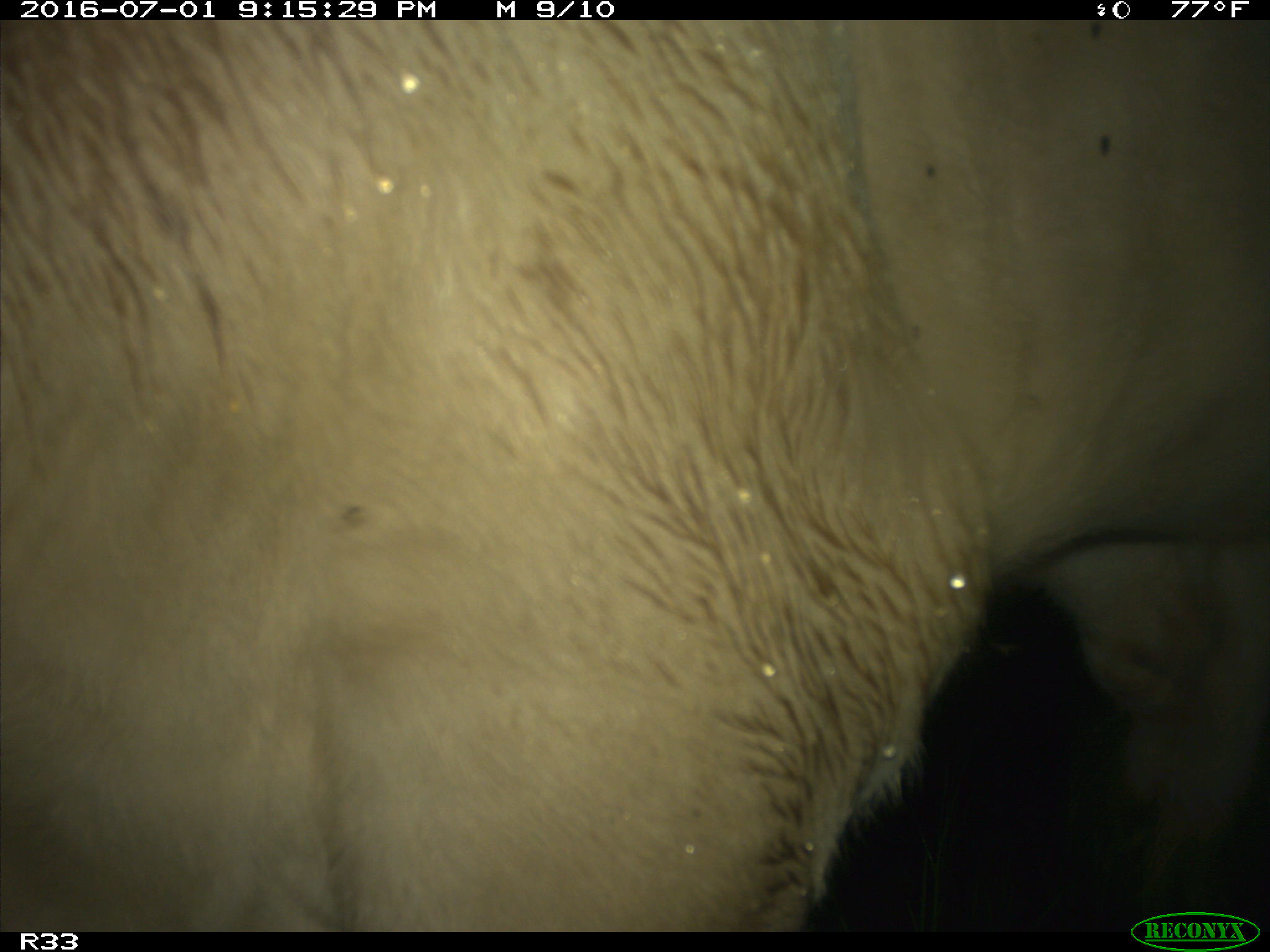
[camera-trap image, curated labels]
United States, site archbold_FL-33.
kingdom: Animalia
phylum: Chordata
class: Mammalia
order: Artiodactyla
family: Bovidae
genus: Bos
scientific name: Bos taurus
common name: domestic cow